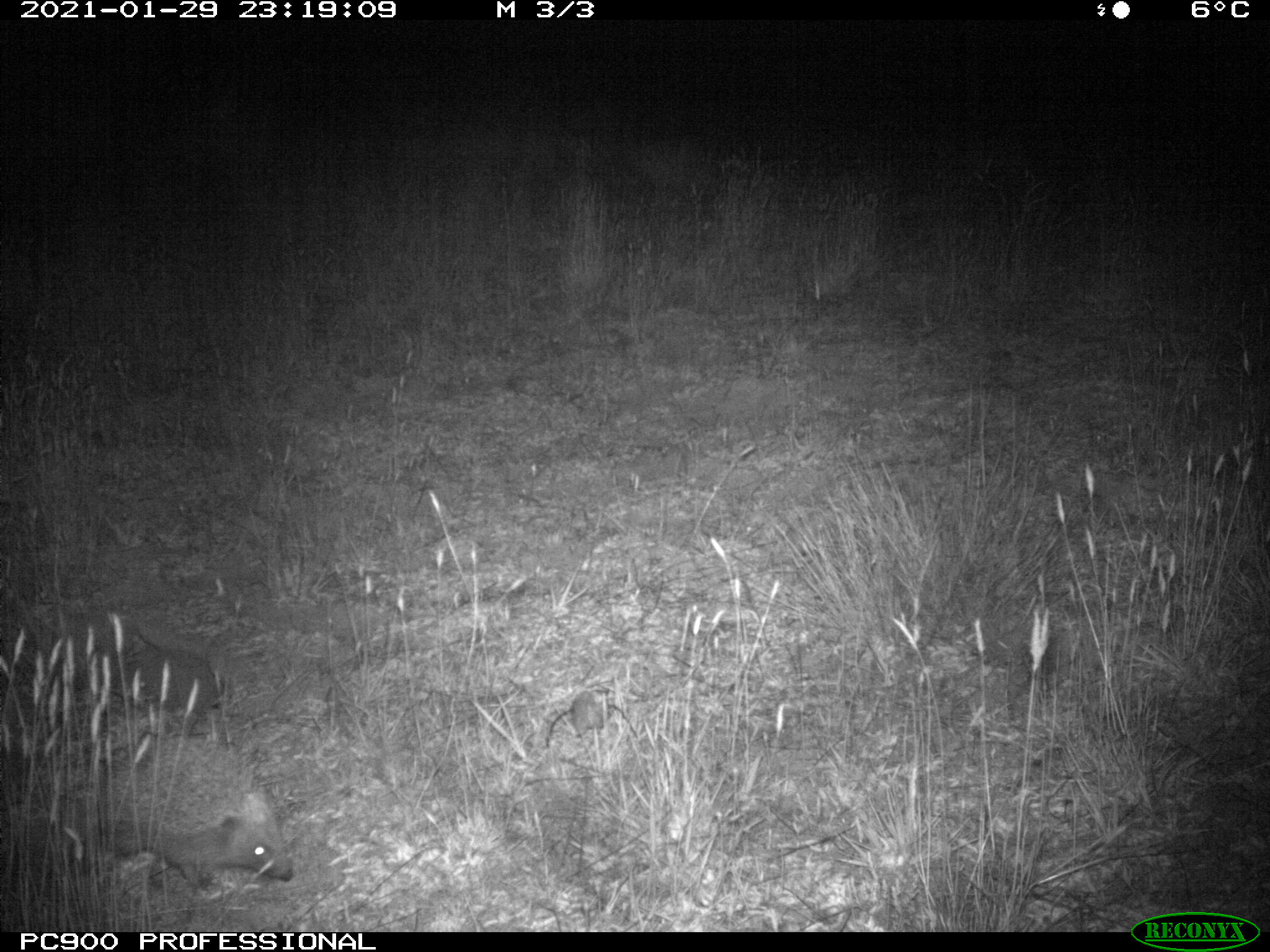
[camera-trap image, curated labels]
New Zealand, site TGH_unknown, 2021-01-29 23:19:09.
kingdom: Animalia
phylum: Chordata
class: Mammalia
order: Eulipotyphla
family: Erinaceidae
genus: Erinaceus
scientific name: Erinaceus europaeus europaeus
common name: european hedgehog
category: hedgehog